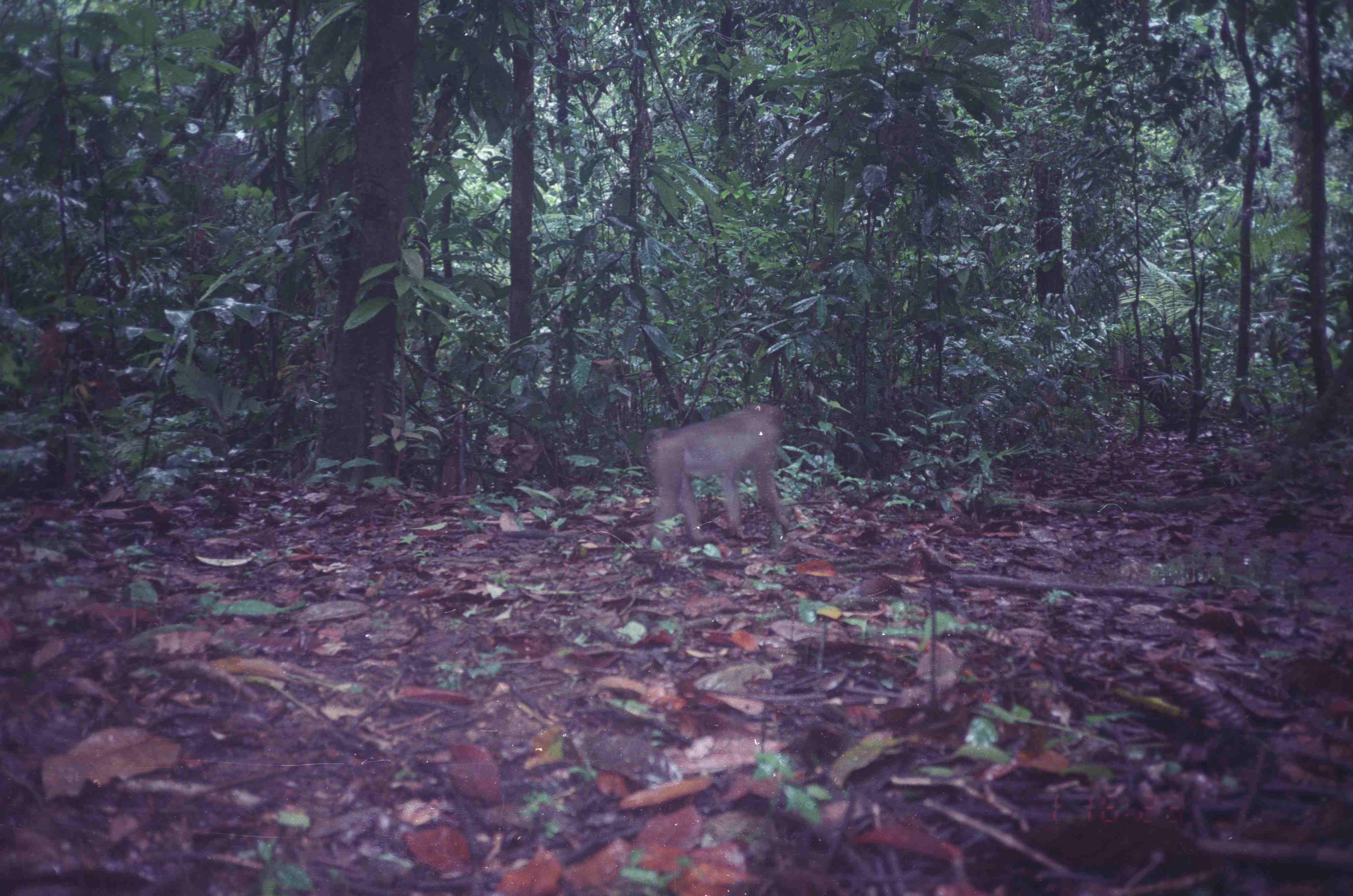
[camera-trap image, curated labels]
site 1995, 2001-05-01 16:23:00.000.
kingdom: Animalia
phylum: Chordata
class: Mammalia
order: Primates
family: Cercopithecidae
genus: Macaca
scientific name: Macaca nemestrina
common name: southern pig-tailed macaque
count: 1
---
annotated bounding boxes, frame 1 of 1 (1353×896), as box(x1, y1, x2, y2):
macaca nemestrina: box(643, 400, 795, 549)